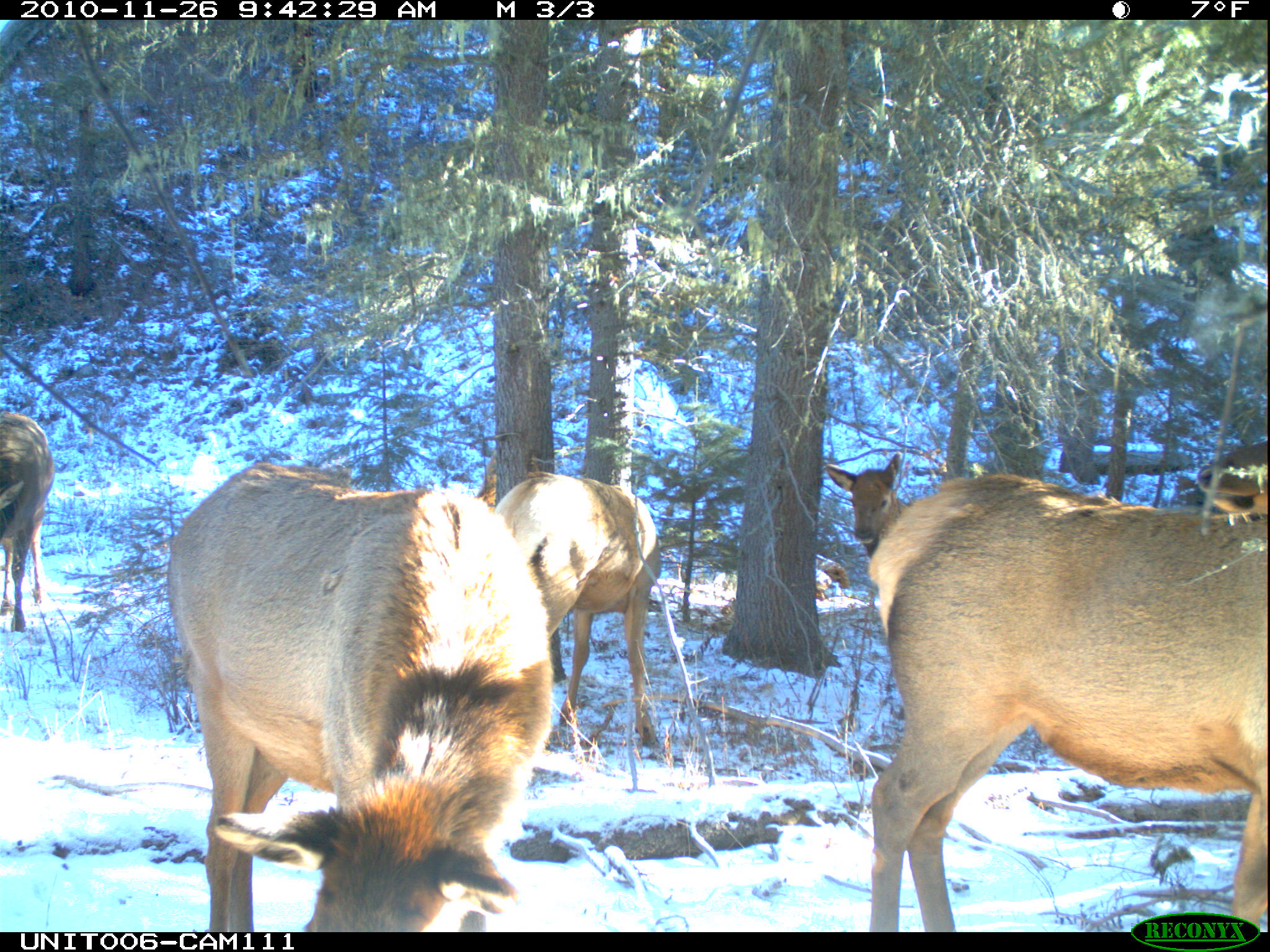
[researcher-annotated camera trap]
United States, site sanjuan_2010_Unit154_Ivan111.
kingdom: Animalia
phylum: Chordata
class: Mammalia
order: Artiodactyla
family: Cervidae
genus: Cervus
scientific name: Cervus elaphus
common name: red deer